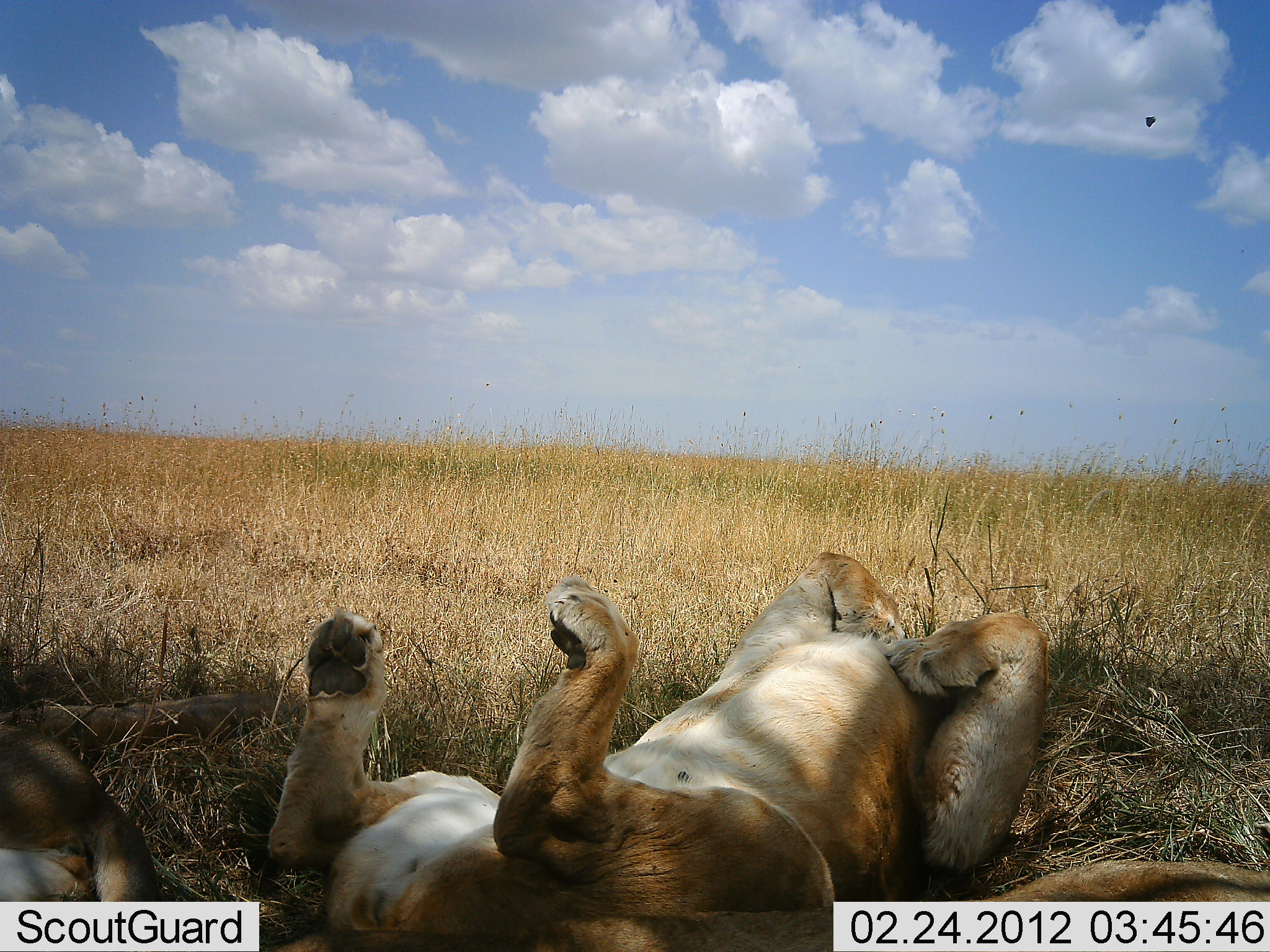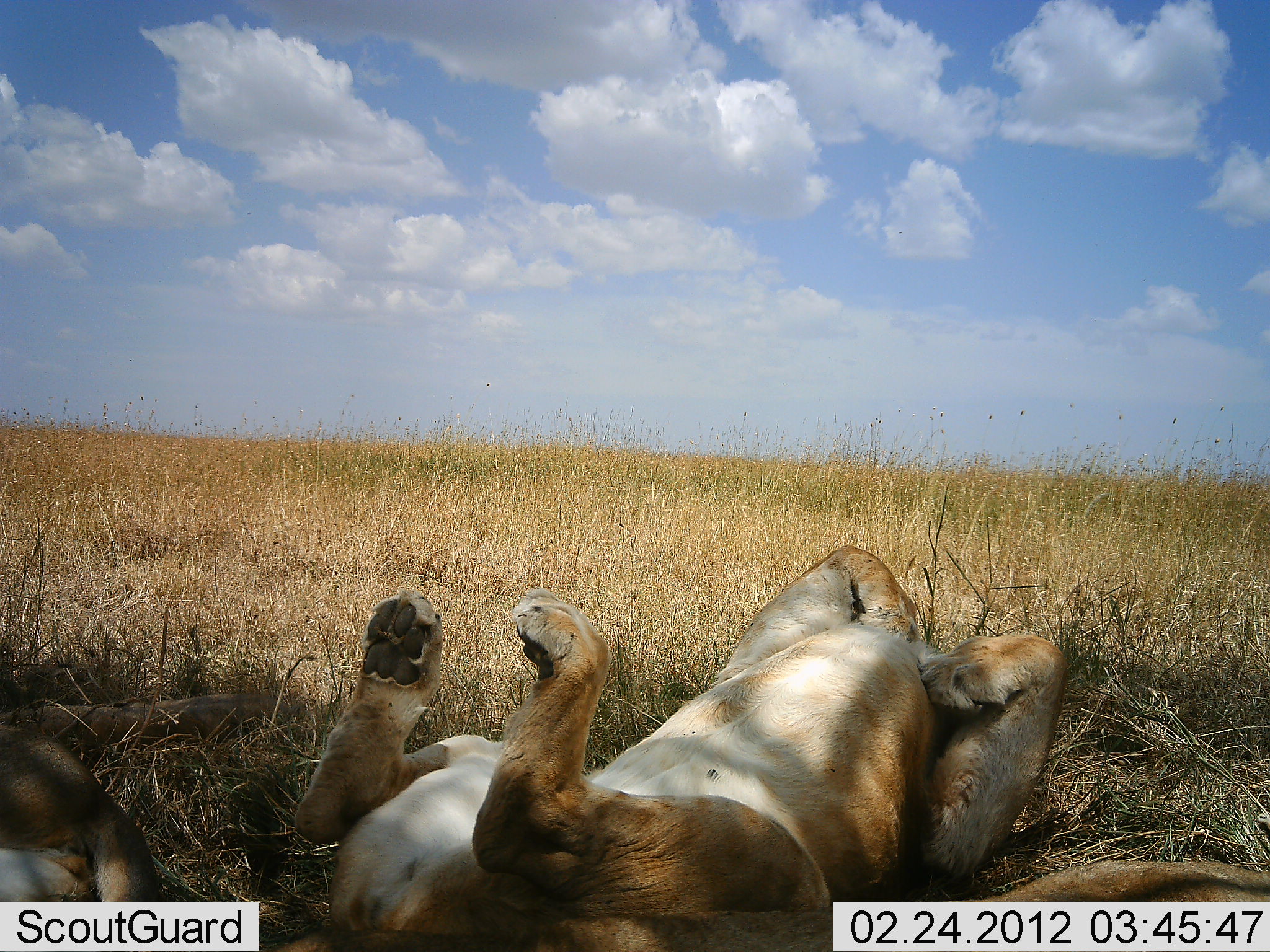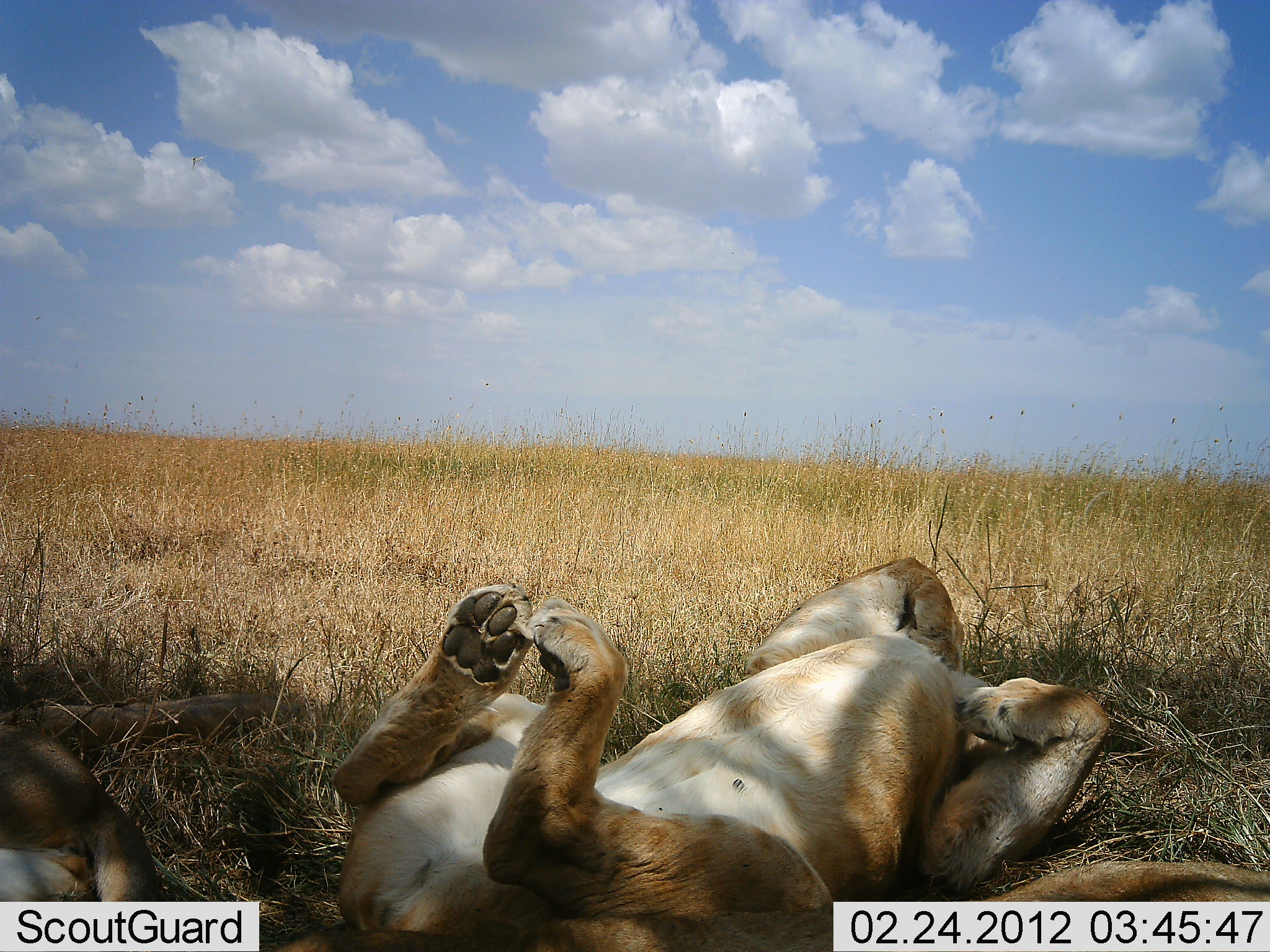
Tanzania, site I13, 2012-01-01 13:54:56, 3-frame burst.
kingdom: Animalia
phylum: Chordata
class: Mammalia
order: Carnivora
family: Felidae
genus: Panthera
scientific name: Panthera leo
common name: lion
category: lionfemale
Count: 3.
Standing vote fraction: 0%.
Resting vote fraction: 94%.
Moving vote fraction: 6%.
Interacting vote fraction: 6%.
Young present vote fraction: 6%.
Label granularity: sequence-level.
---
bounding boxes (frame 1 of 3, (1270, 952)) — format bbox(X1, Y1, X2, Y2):
animal: bbox(259, 547, 1054, 952); bbox(0, 692, 290, 950); bbox(982, 858, 1270, 952); bbox(1143, 114, 1158, 129)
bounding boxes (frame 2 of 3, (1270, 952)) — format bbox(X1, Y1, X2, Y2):
animal: bbox(260, 537, 1073, 952); bbox(0, 688, 300, 949); bbox(960, 862, 1270, 952)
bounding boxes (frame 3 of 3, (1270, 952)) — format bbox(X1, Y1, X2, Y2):
animal: bbox(255, 557, 1111, 952); bbox(0, 688, 262, 952); bbox(970, 851, 1270, 951)